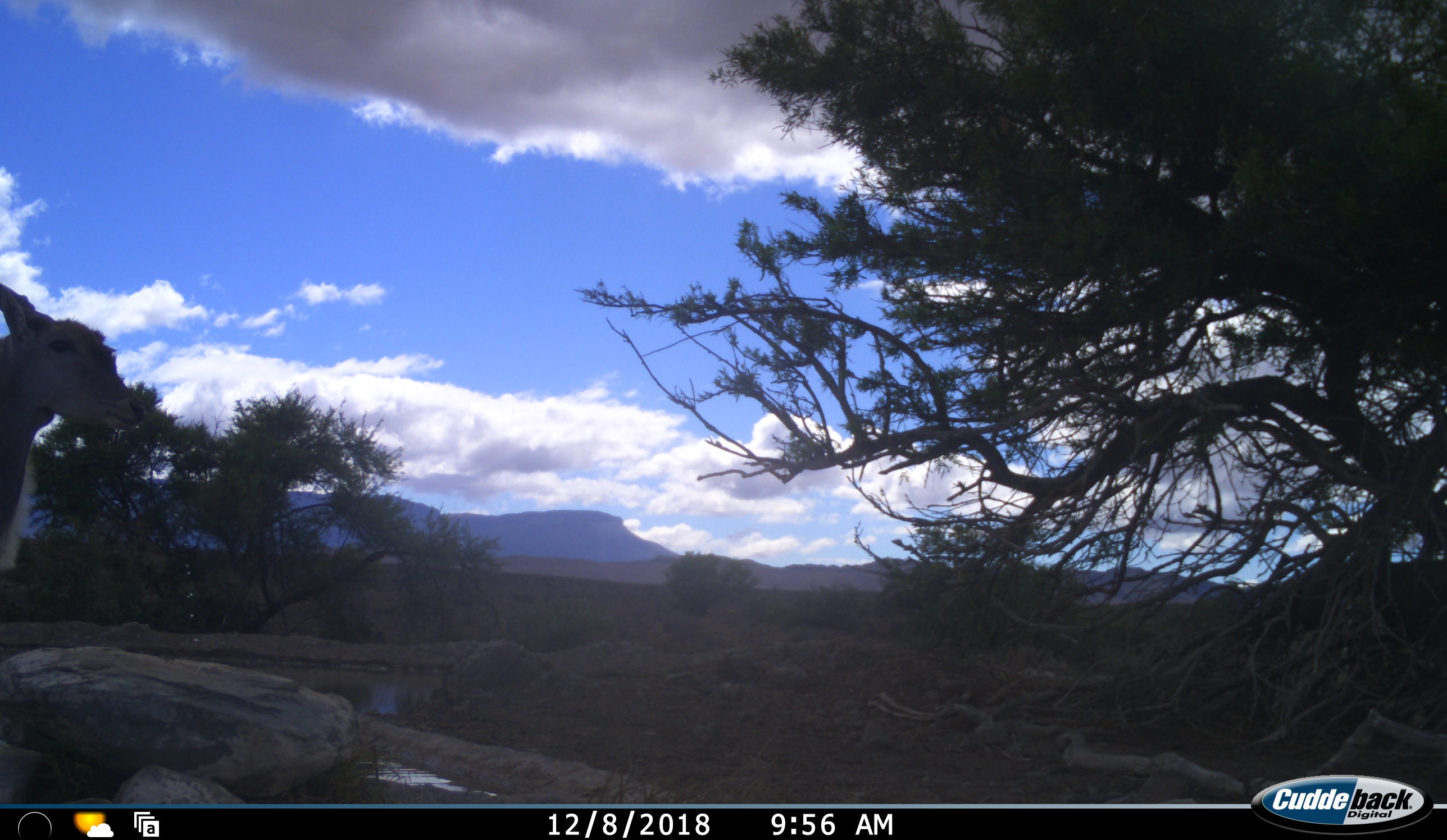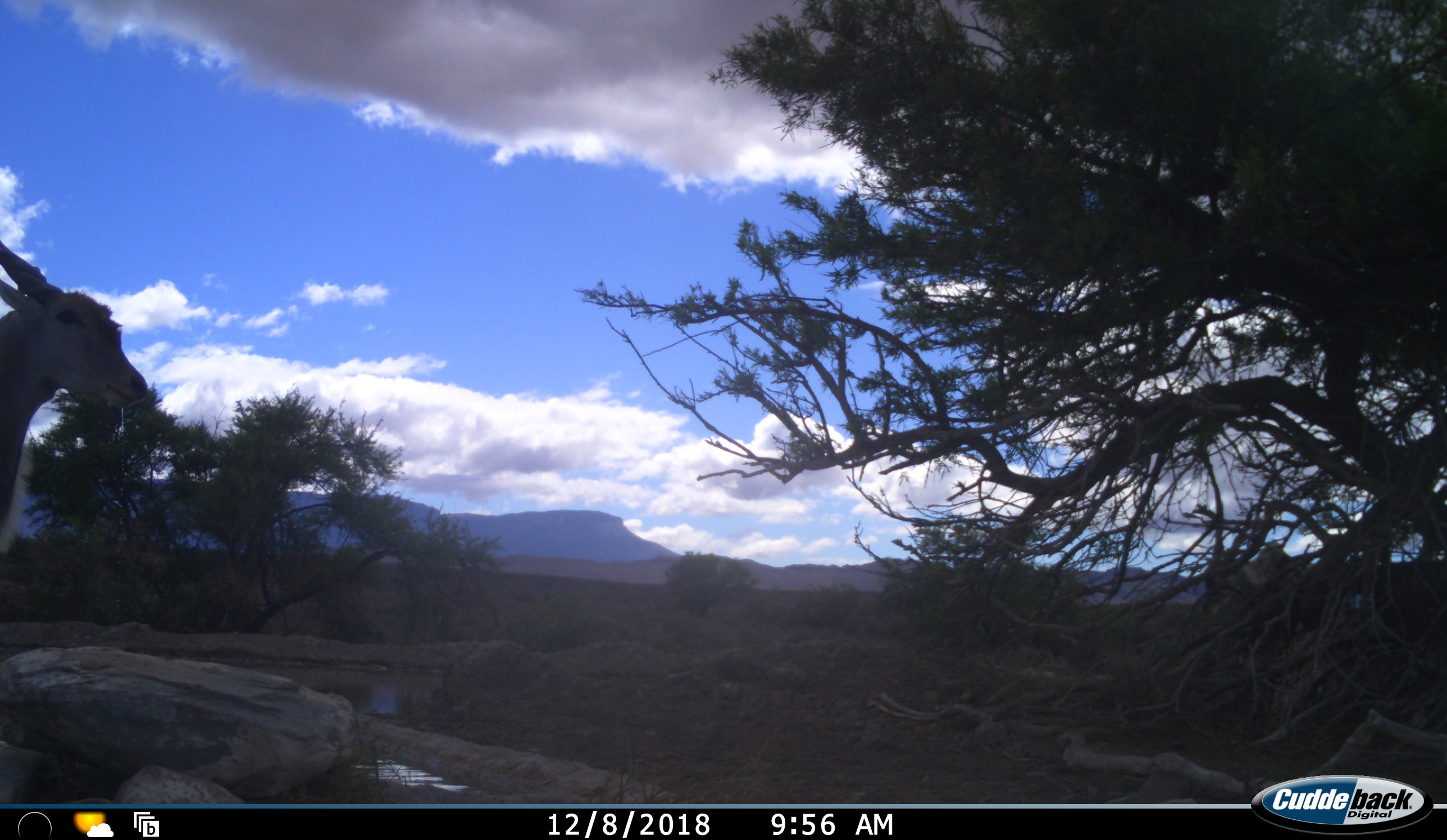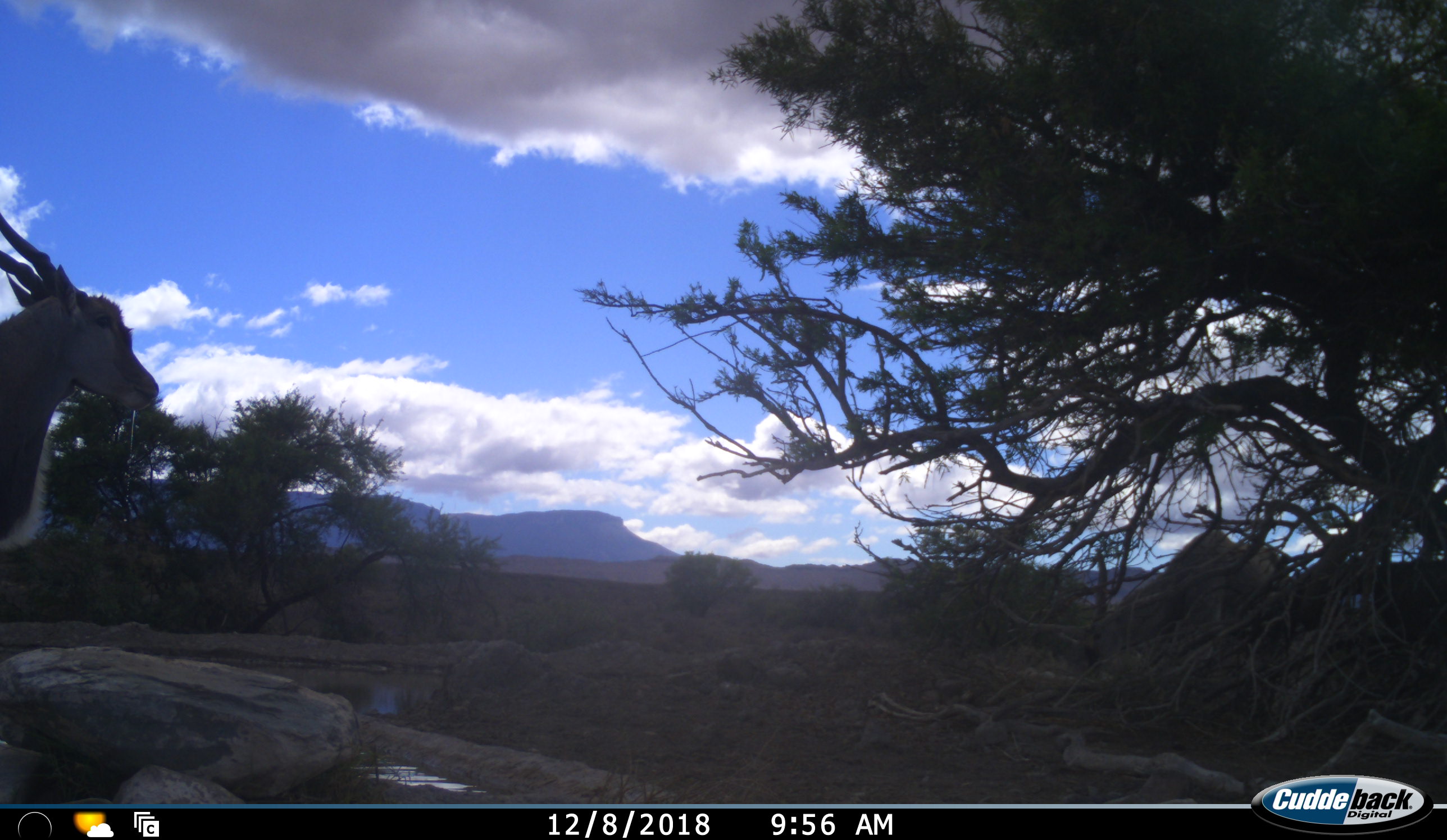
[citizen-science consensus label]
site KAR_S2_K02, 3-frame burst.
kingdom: Animalia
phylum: Chordata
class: Mammalia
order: Artiodactyla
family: Bovidae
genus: Tragelaphus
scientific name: Tragelaphus oryx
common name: eland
Eland (Tragelaphus oryx), count 2. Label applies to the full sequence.